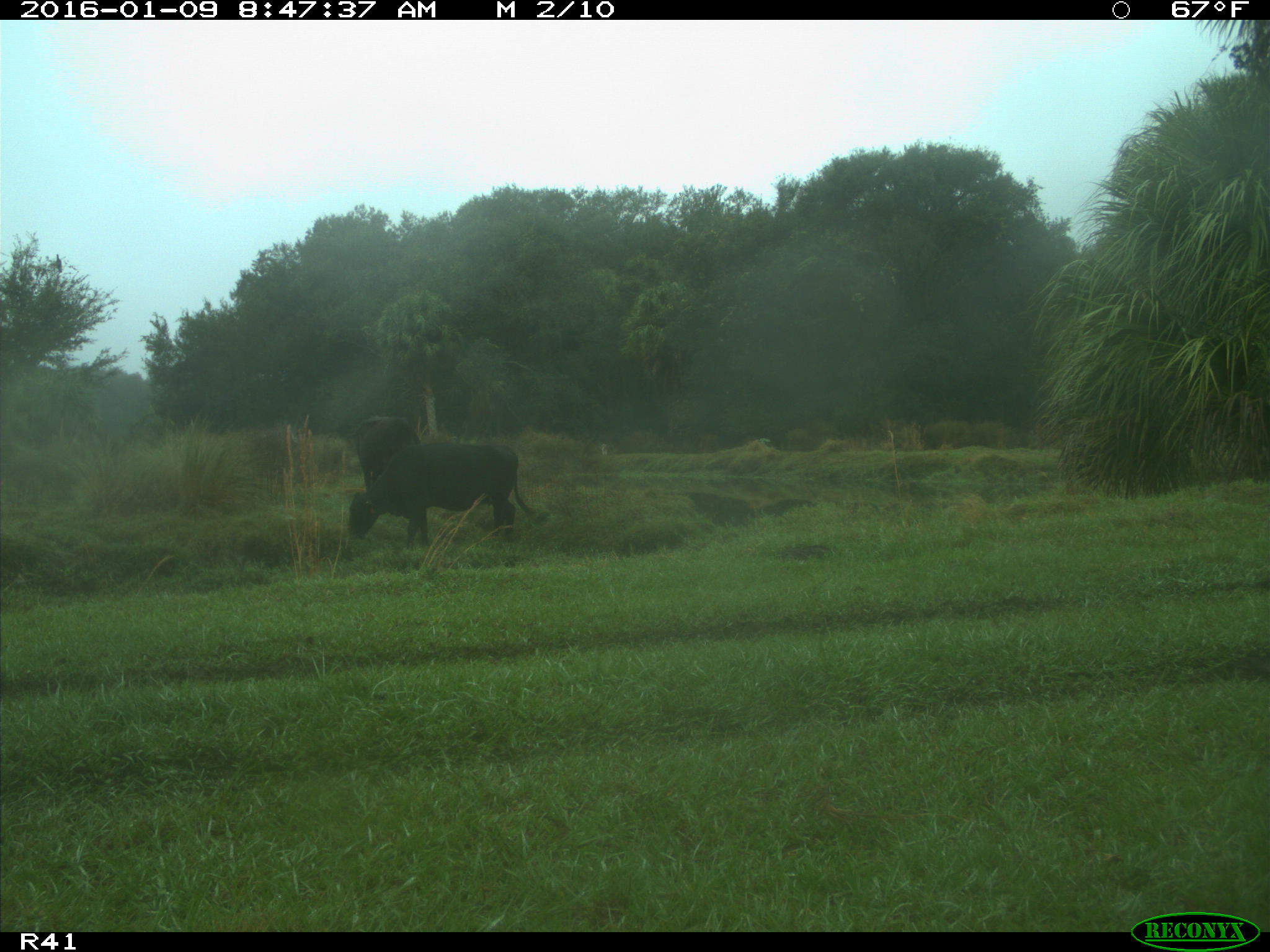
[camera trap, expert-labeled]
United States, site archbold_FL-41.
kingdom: Animalia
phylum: Chordata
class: Mammalia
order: Artiodactyla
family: Bovidae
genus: Bos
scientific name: Bos taurus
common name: domestic cow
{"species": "Bos taurus (domestic cow)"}